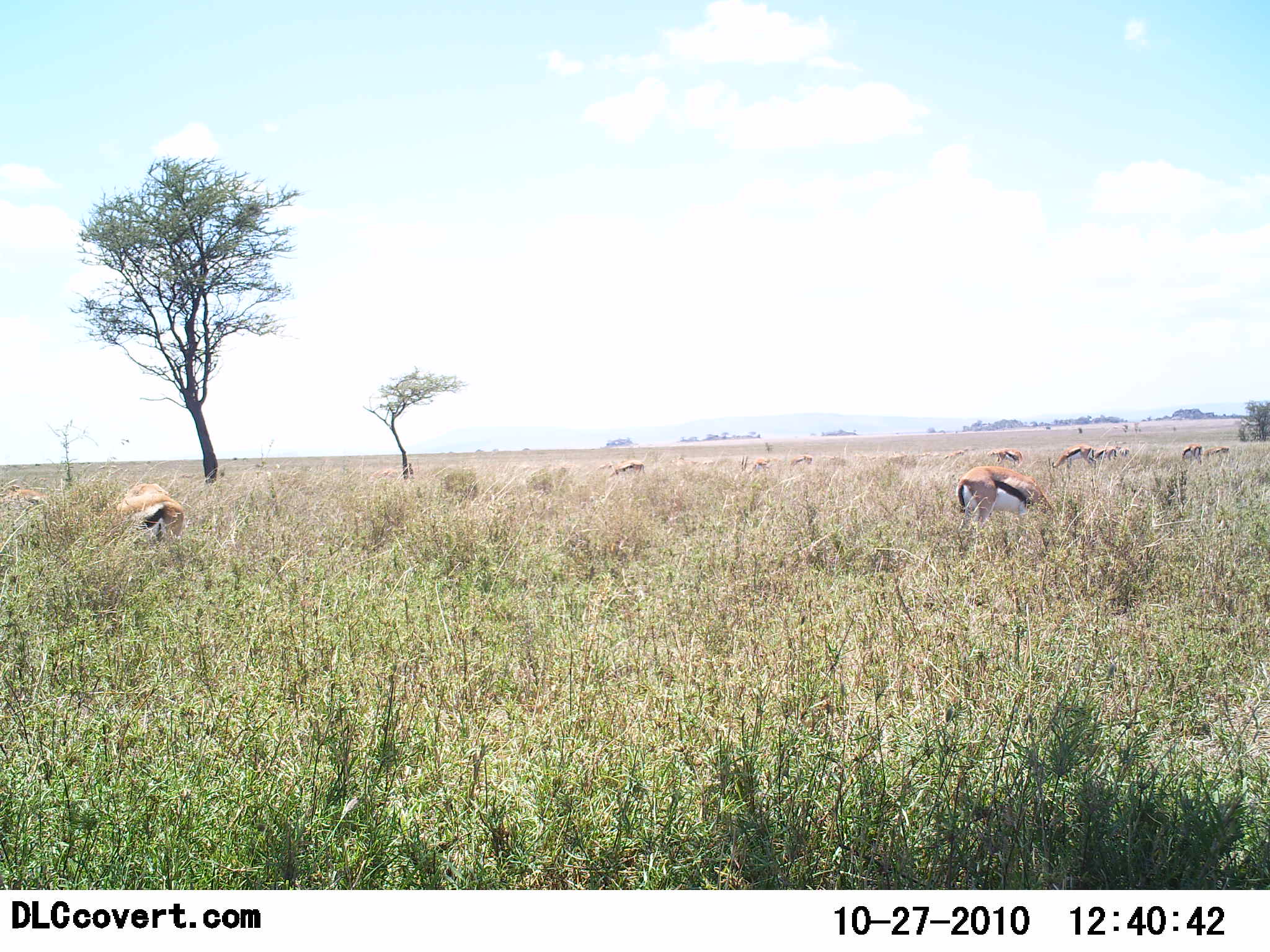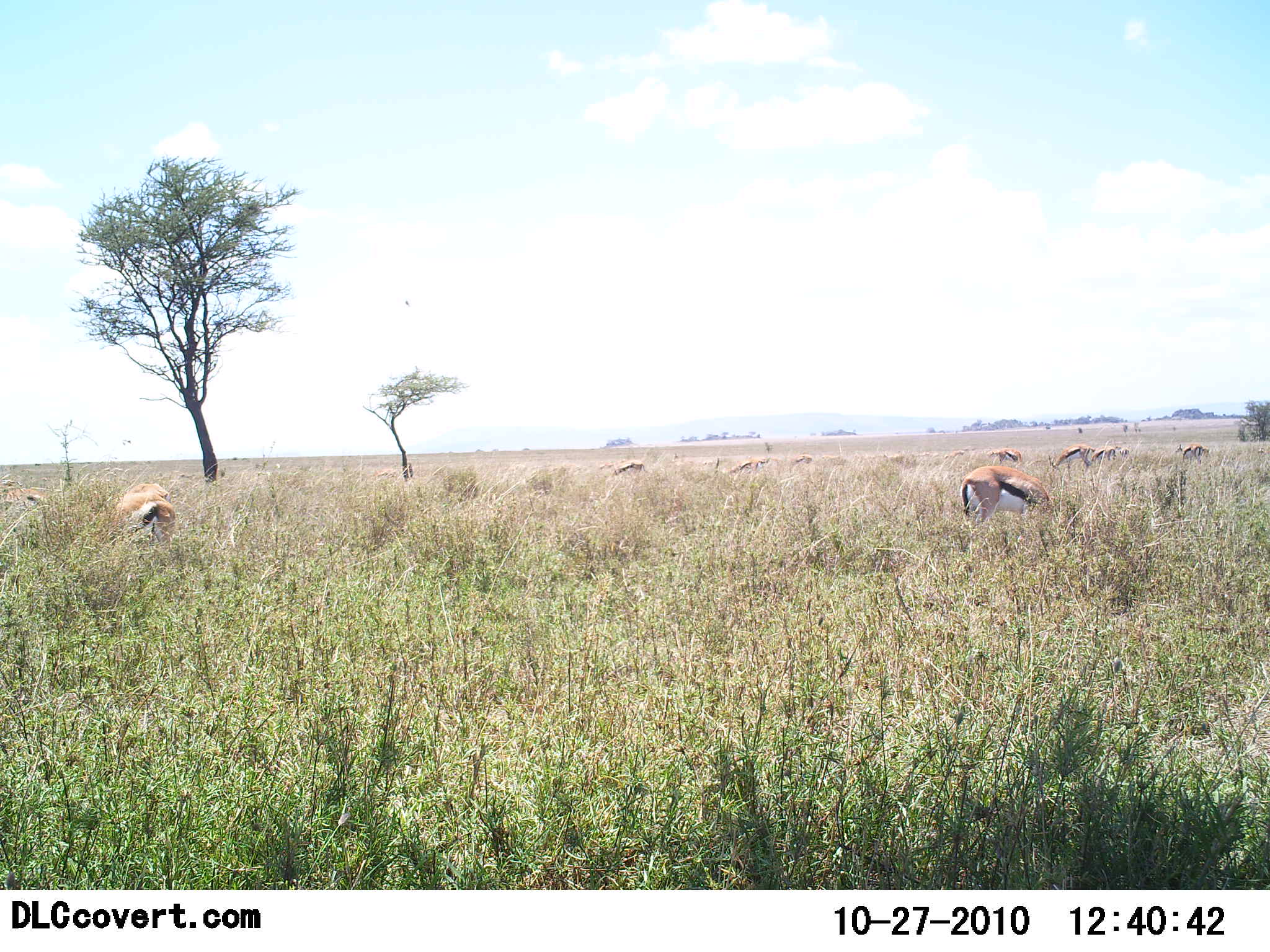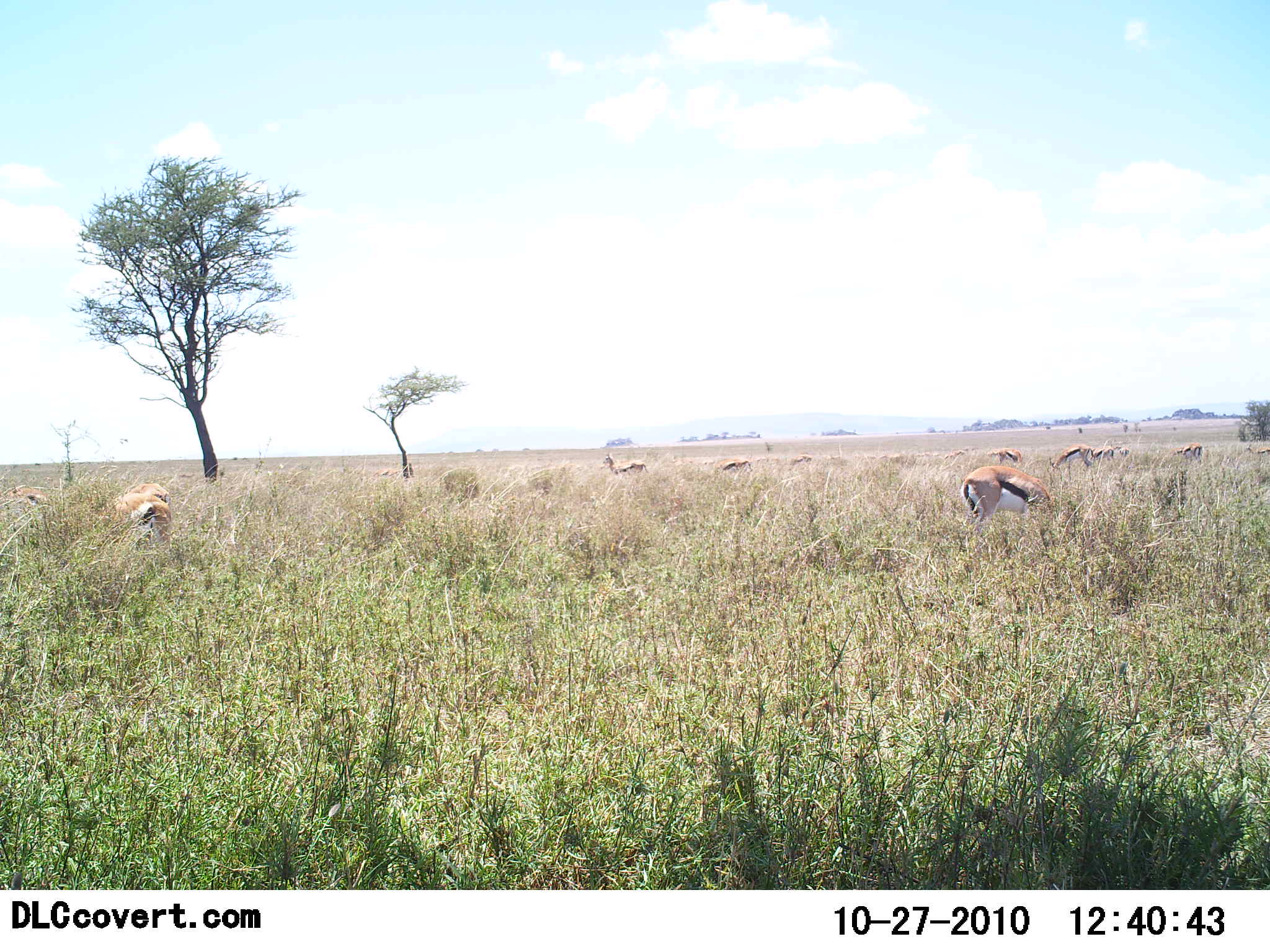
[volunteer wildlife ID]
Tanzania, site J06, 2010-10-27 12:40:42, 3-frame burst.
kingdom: Animalia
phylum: Chordata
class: Mammalia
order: Artiodactyla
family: Bovidae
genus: Eudorcas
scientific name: Eudorcas thomsonii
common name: thomson's gazelle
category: gazellethomsons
Gazellethomsons (thomson's gazelle) (Eudorcas thomsonii), count 11-50. Behavior (volunteer vote fractions): standing 37%, resting 0%, moving 16%, interacting 0%. Young present (vote fraction): 0%. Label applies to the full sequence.